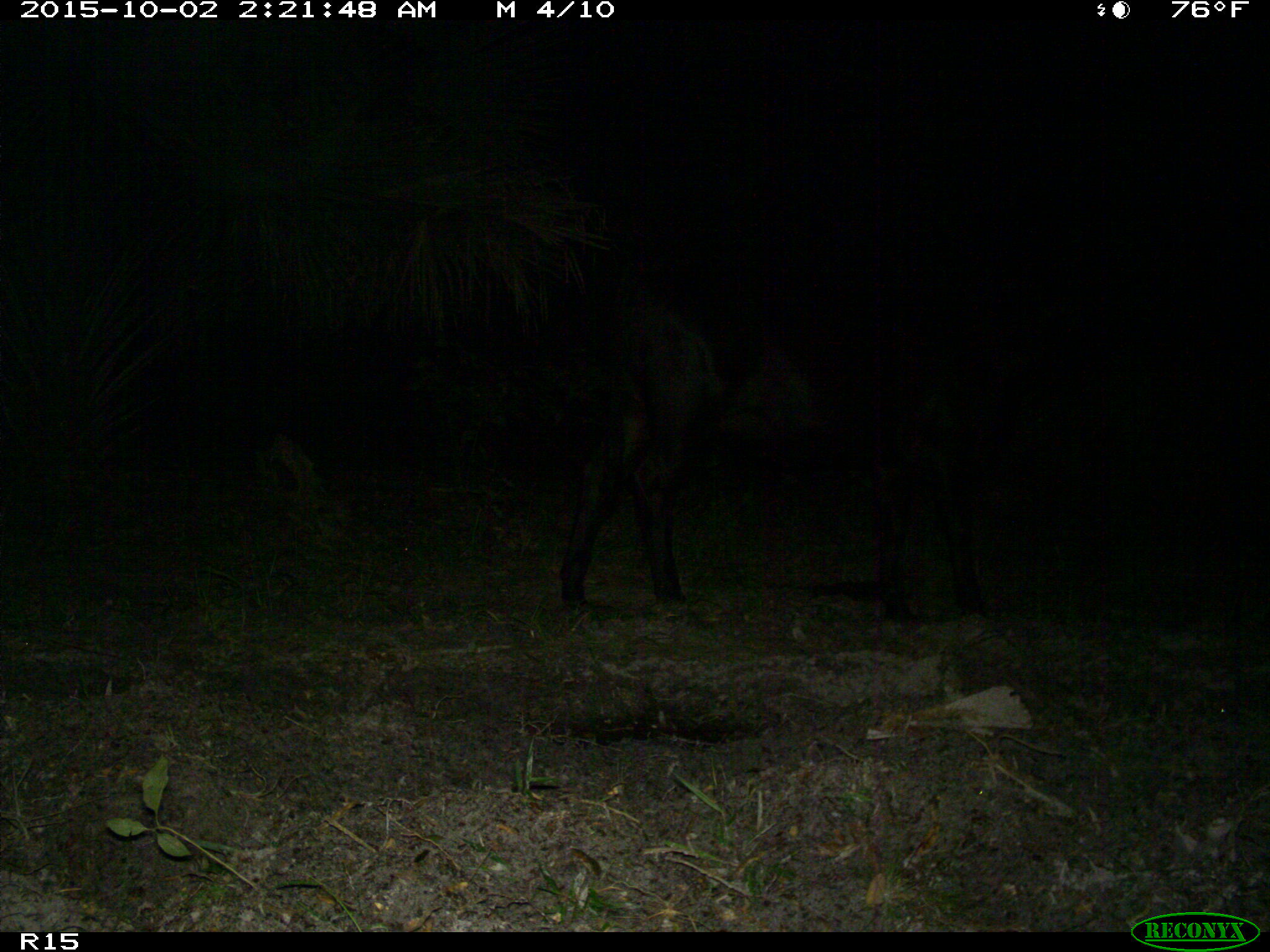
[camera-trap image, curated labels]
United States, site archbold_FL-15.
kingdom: Animalia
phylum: Chordata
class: Mammalia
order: Artiodactyla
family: Bovidae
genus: Bos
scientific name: Bos taurus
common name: domestic cow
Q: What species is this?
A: Bos taurus (domestic cow).